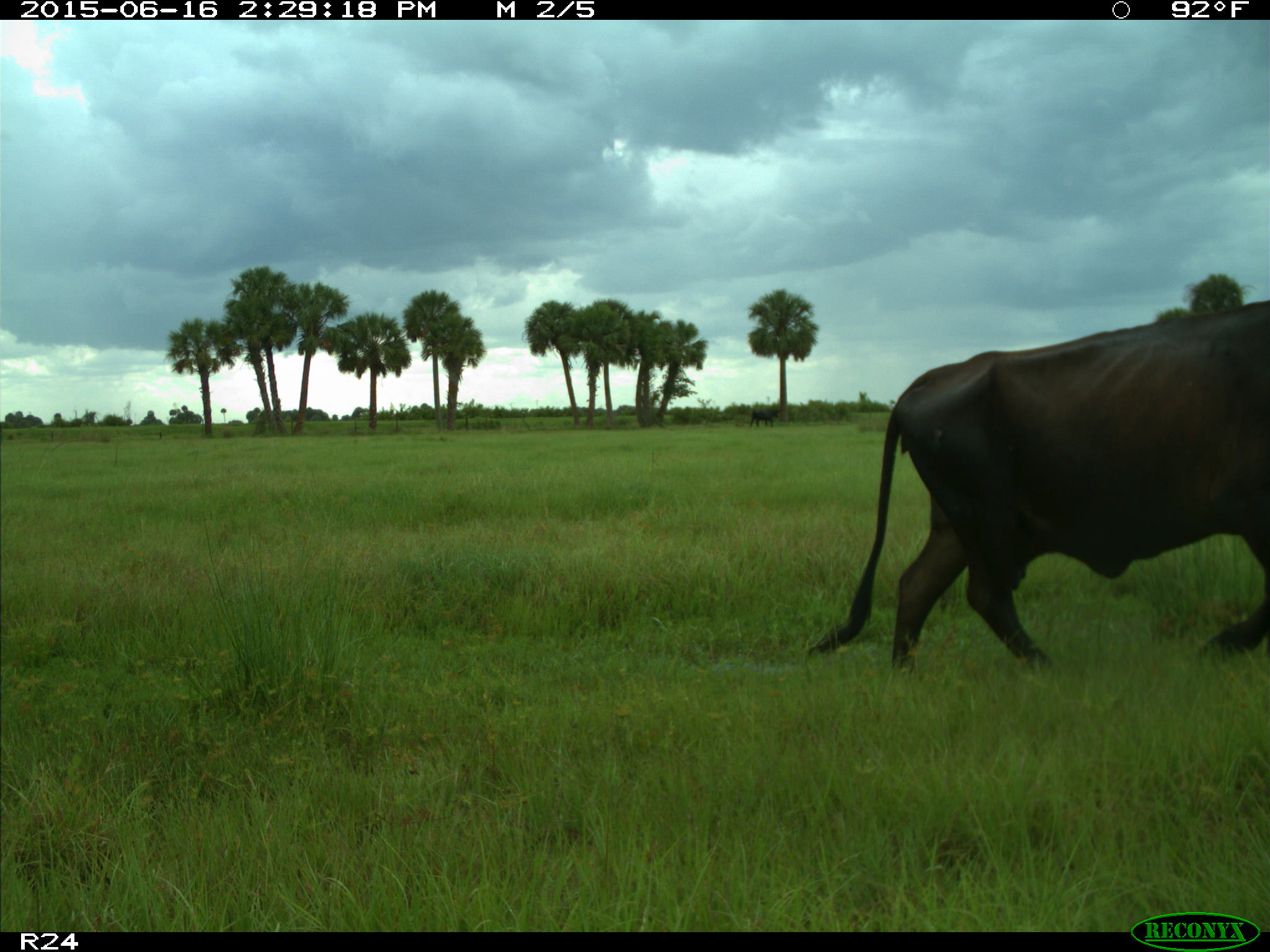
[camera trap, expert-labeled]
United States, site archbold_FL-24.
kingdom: Animalia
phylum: Chordata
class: Mammalia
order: Artiodactyla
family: Bovidae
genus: Bos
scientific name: Bos taurus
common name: domestic cow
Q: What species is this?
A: Bos taurus (domestic cow).